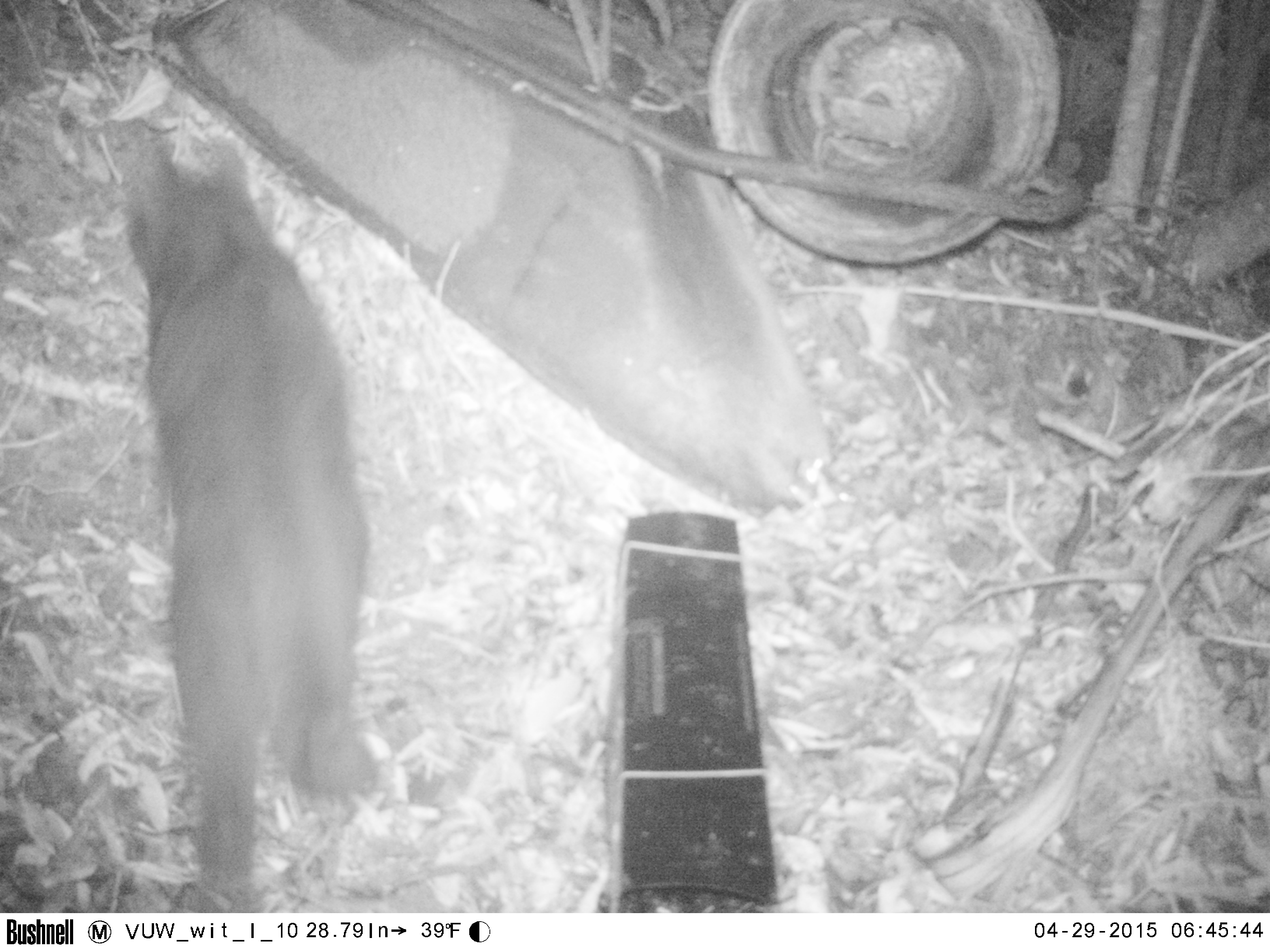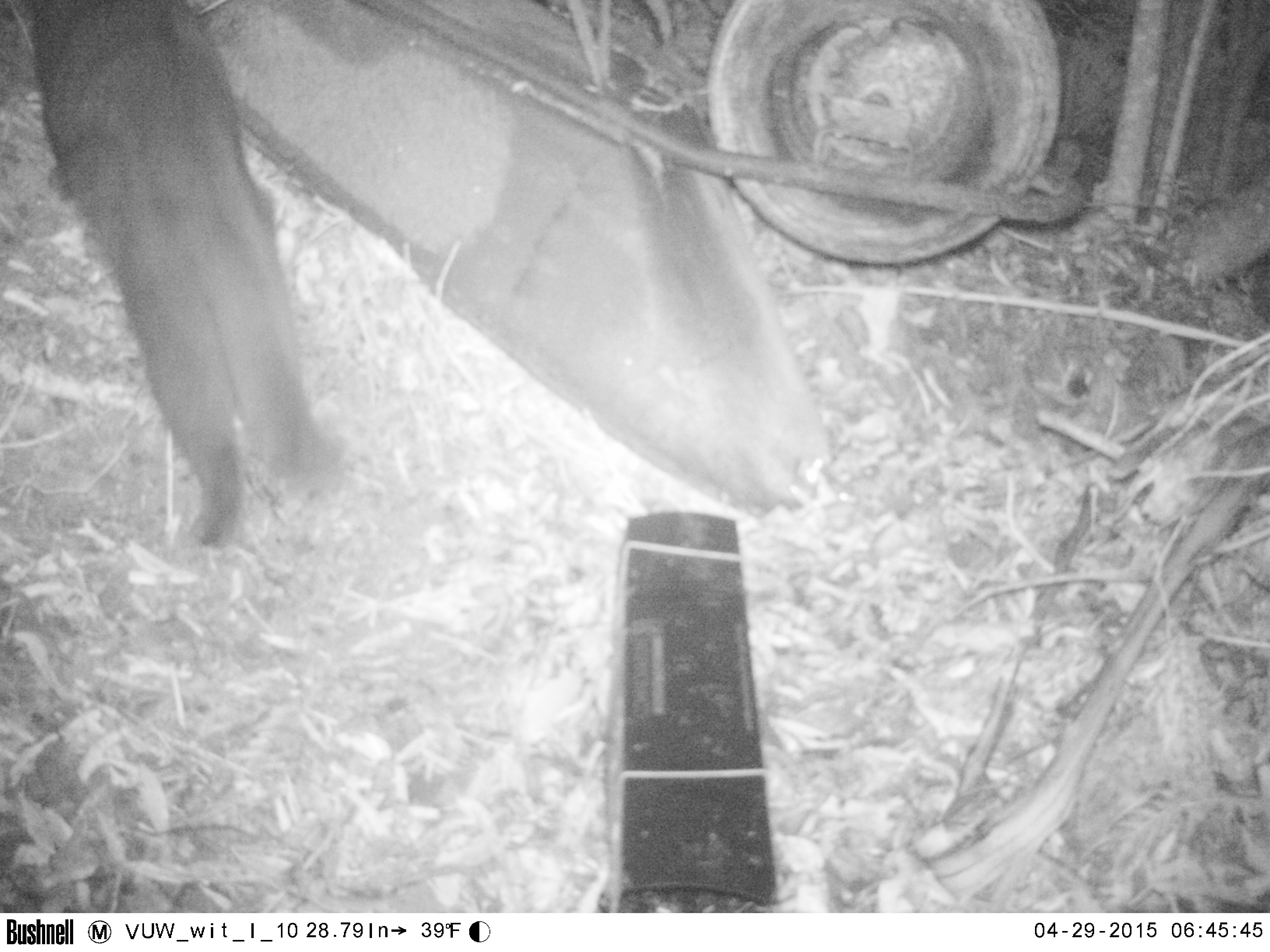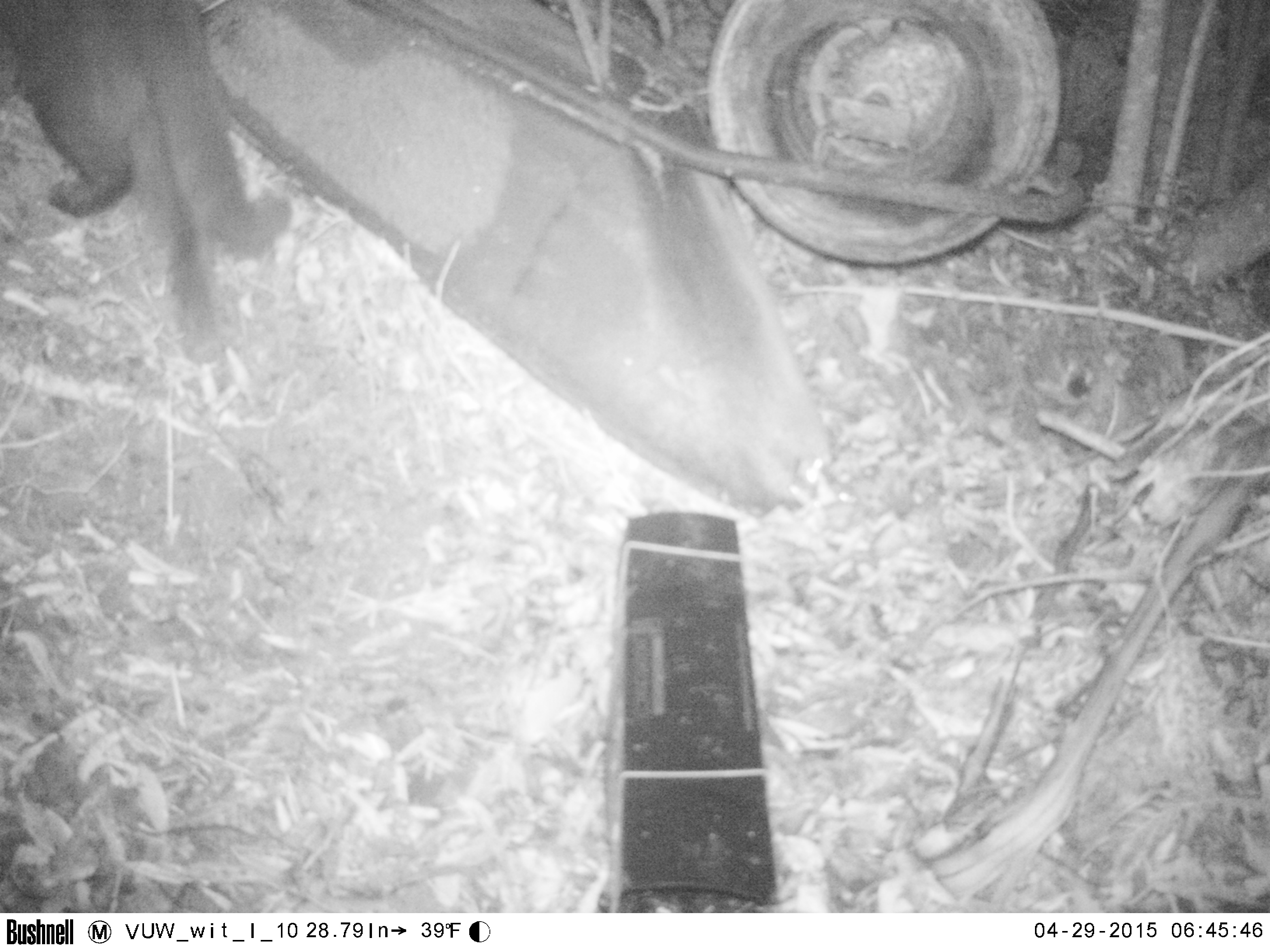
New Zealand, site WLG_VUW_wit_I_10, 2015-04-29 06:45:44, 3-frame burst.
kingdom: Animalia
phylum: Chordata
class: Mammalia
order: Carnivora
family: Felidae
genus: Felis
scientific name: Felis catus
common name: domestic cat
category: cat